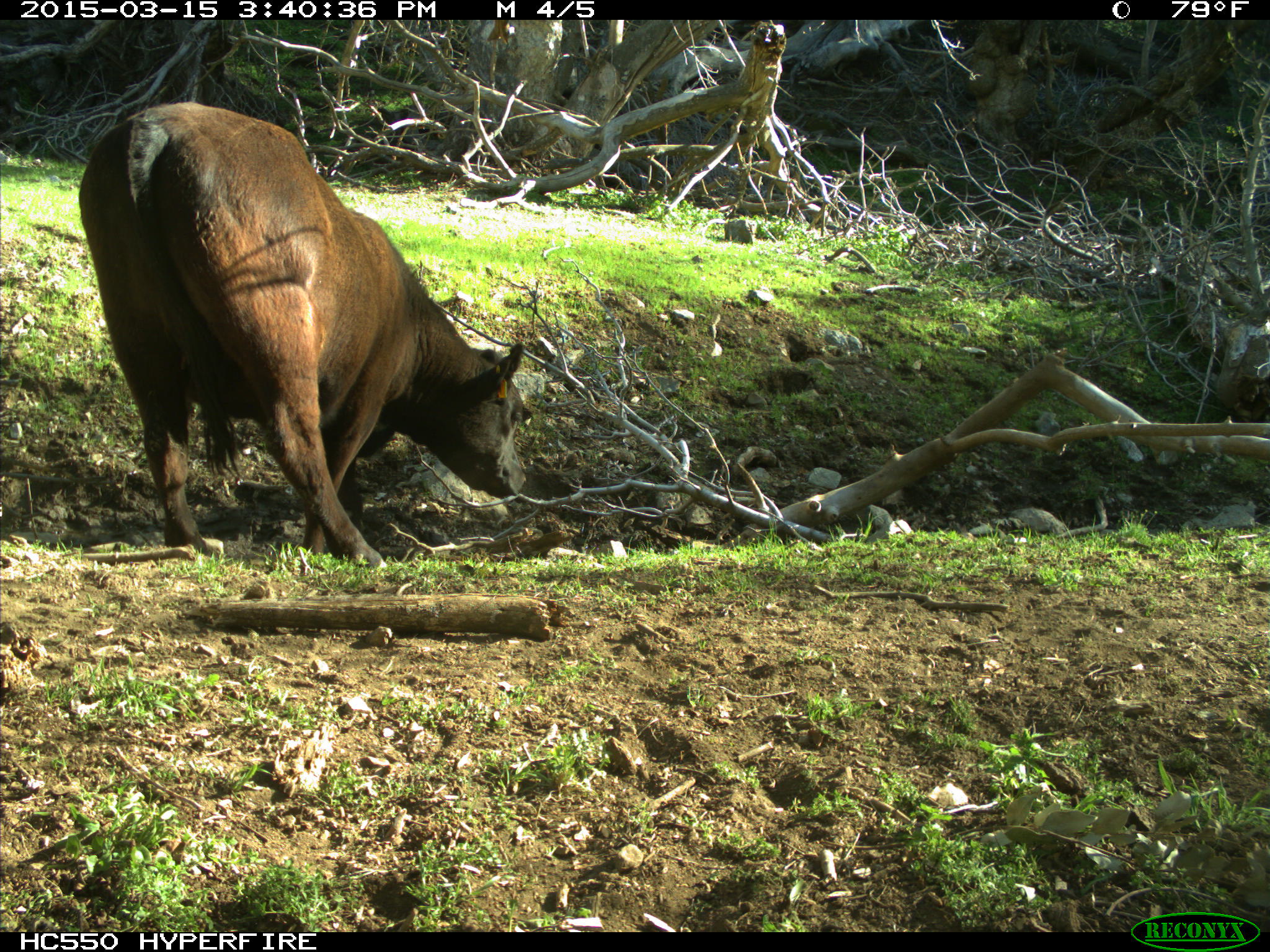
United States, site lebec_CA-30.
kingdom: Animalia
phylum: Chordata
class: Mammalia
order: Artiodactyla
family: Bovidae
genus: Bos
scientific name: Bos taurus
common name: domestic cow